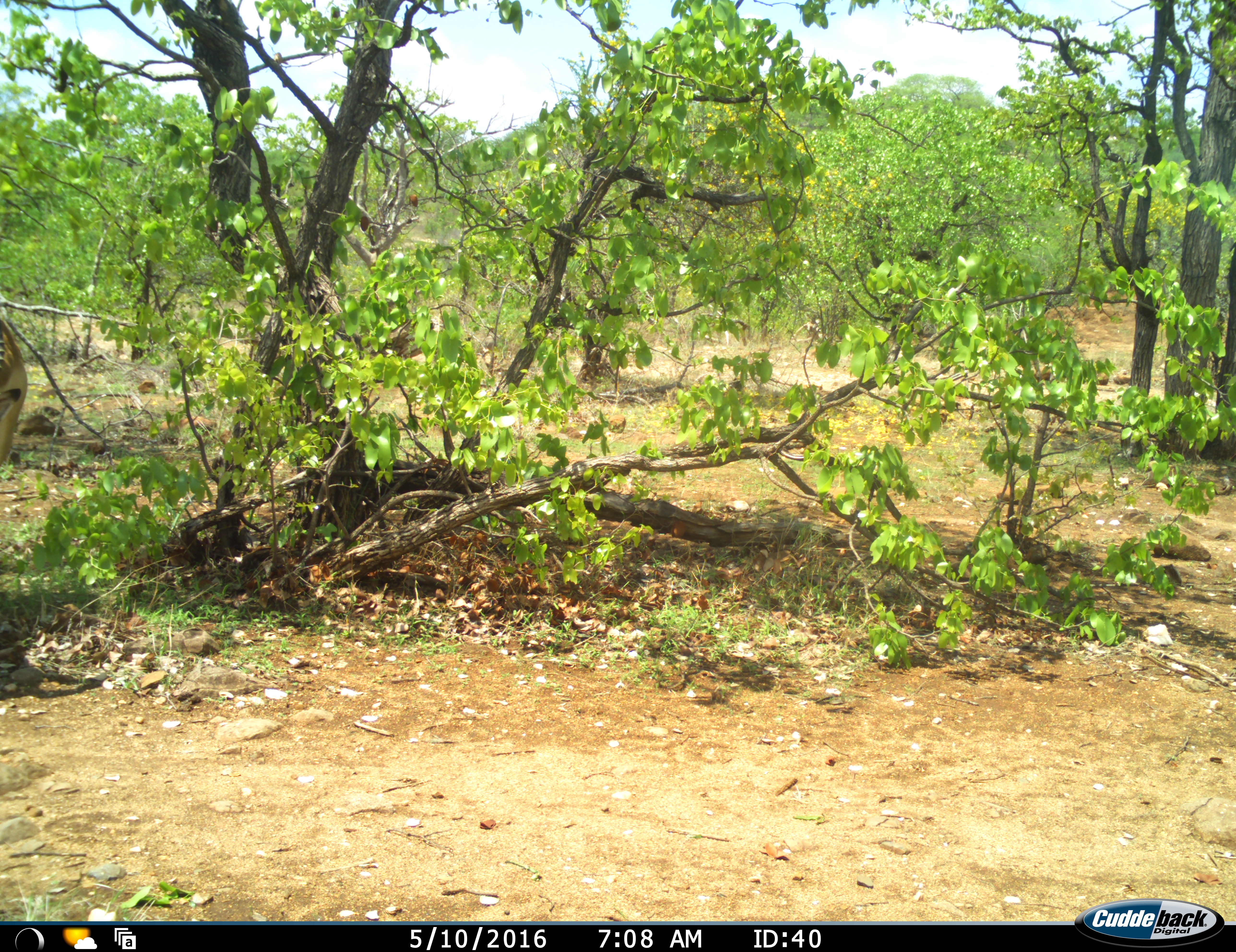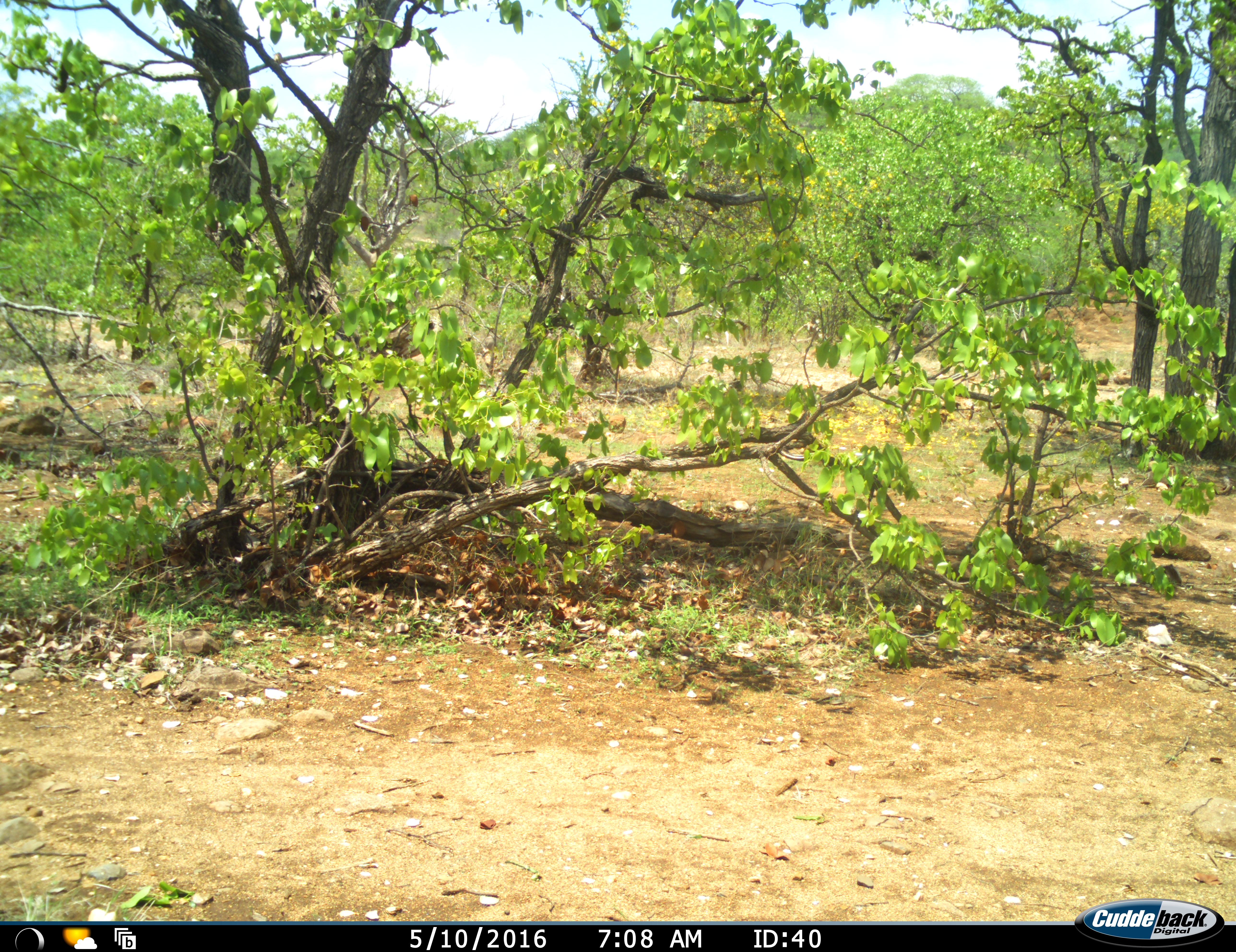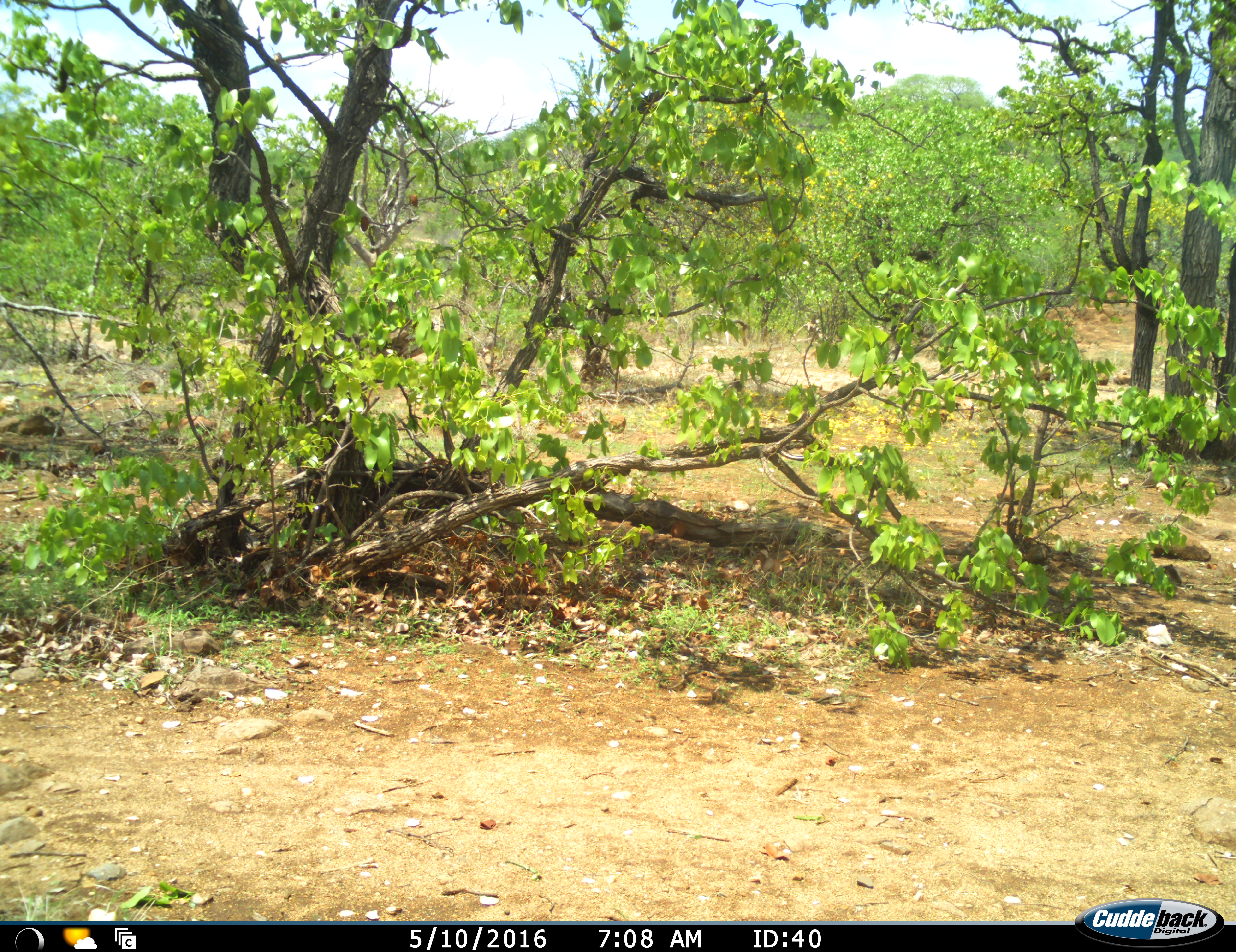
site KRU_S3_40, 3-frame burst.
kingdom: Animalia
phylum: Chordata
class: Mammalia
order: Artiodactyla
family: Bovidae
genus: Aepyceros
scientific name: Aepyceros melampus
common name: impala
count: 1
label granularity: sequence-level